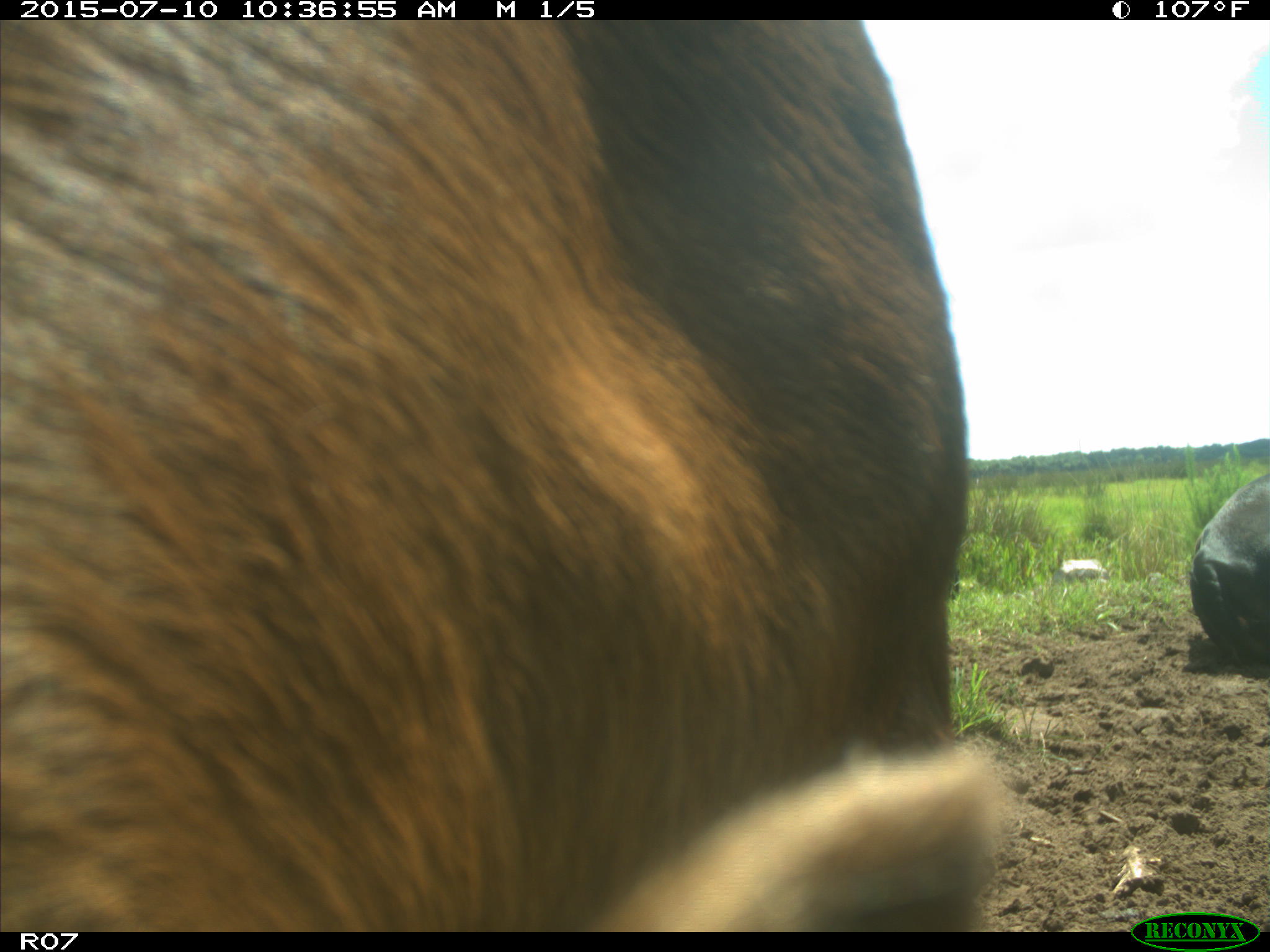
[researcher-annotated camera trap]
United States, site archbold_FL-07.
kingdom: Animalia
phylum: Chordata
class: Mammalia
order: Artiodactyla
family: Bovidae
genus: Bos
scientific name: Bos taurus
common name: domestic cow